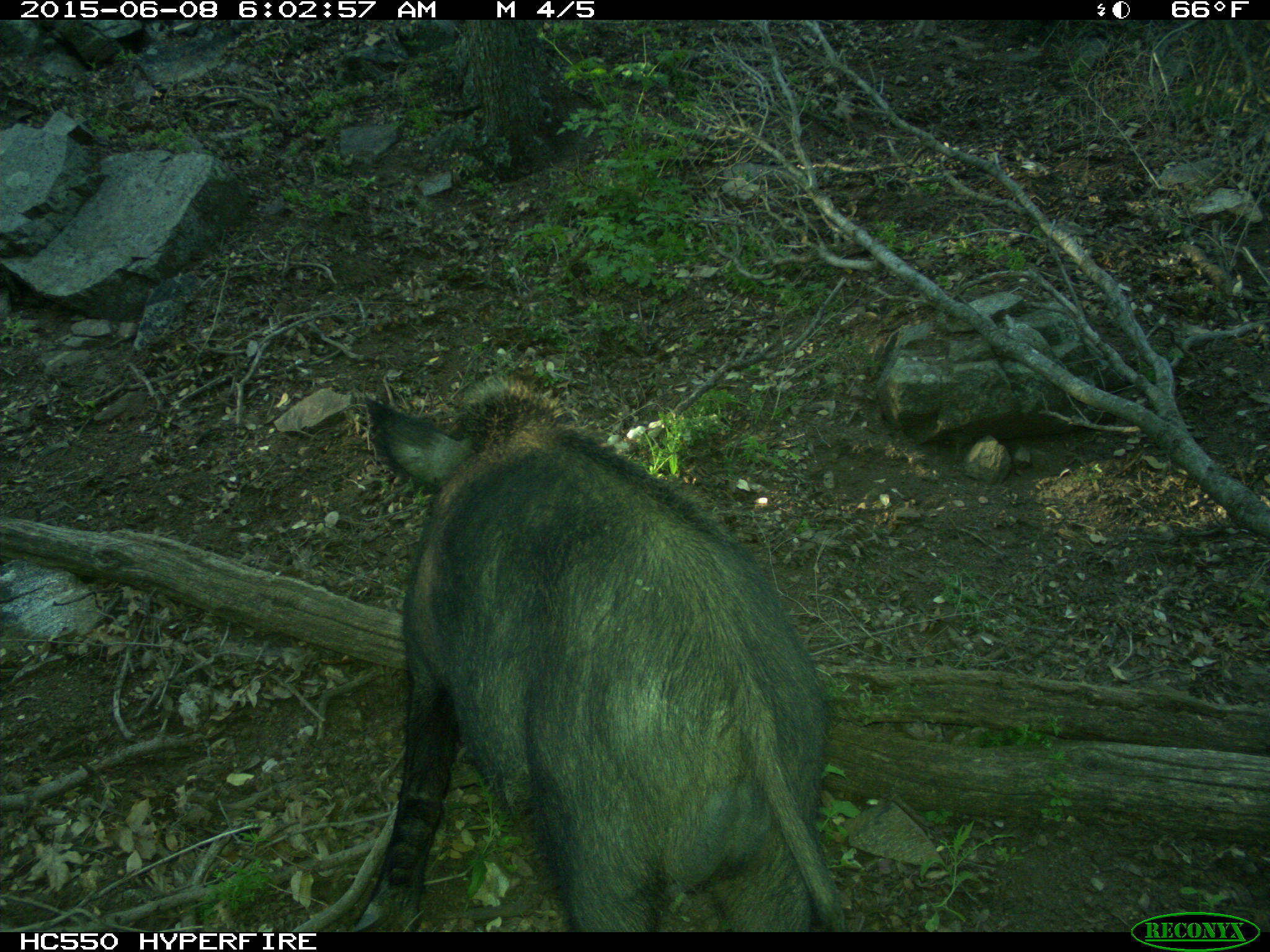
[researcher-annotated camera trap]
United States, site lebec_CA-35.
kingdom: Animalia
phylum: Chordata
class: Mammalia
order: Artiodactyla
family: Suidae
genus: Sus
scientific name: Sus scrofa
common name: wild boar